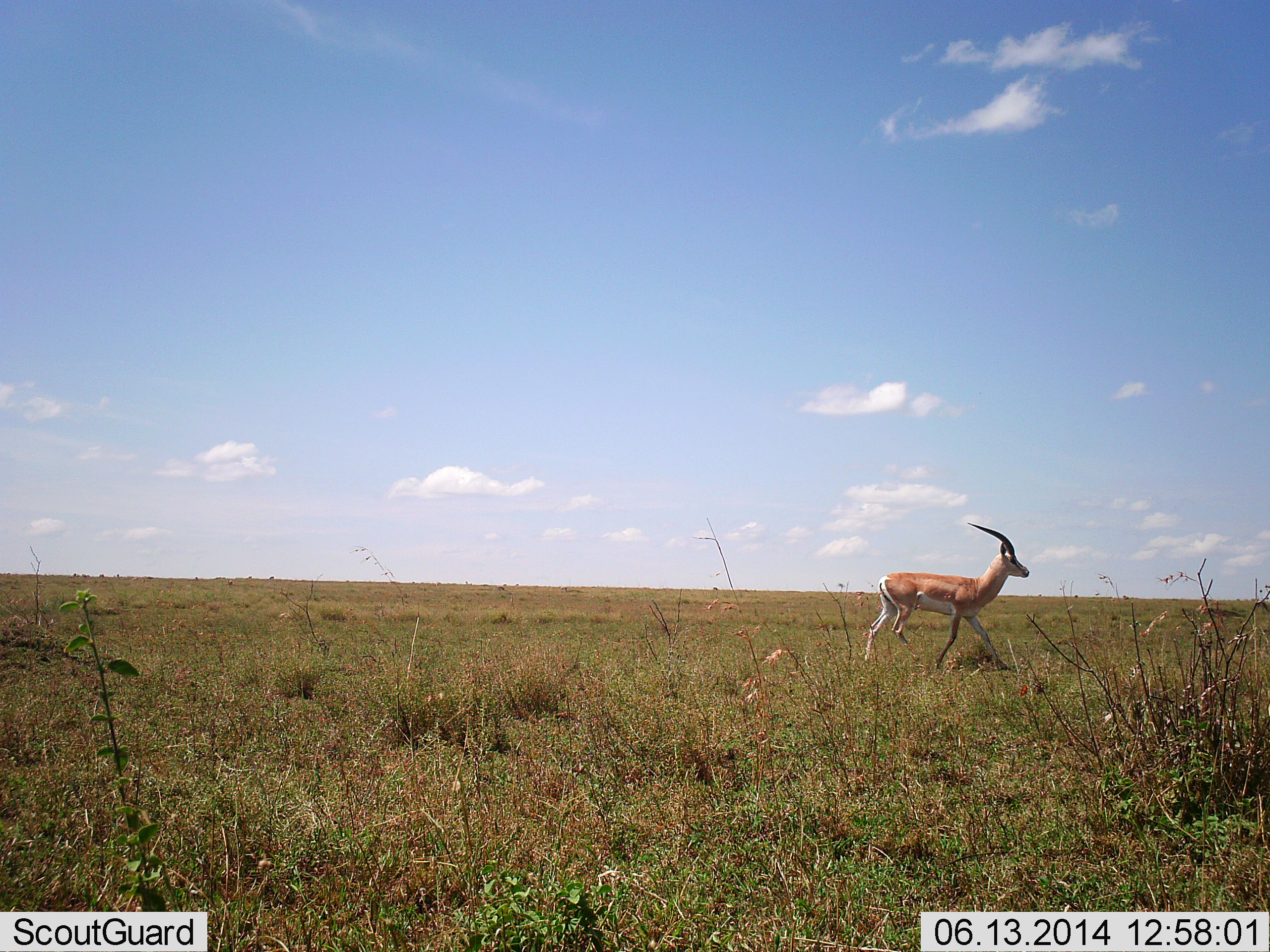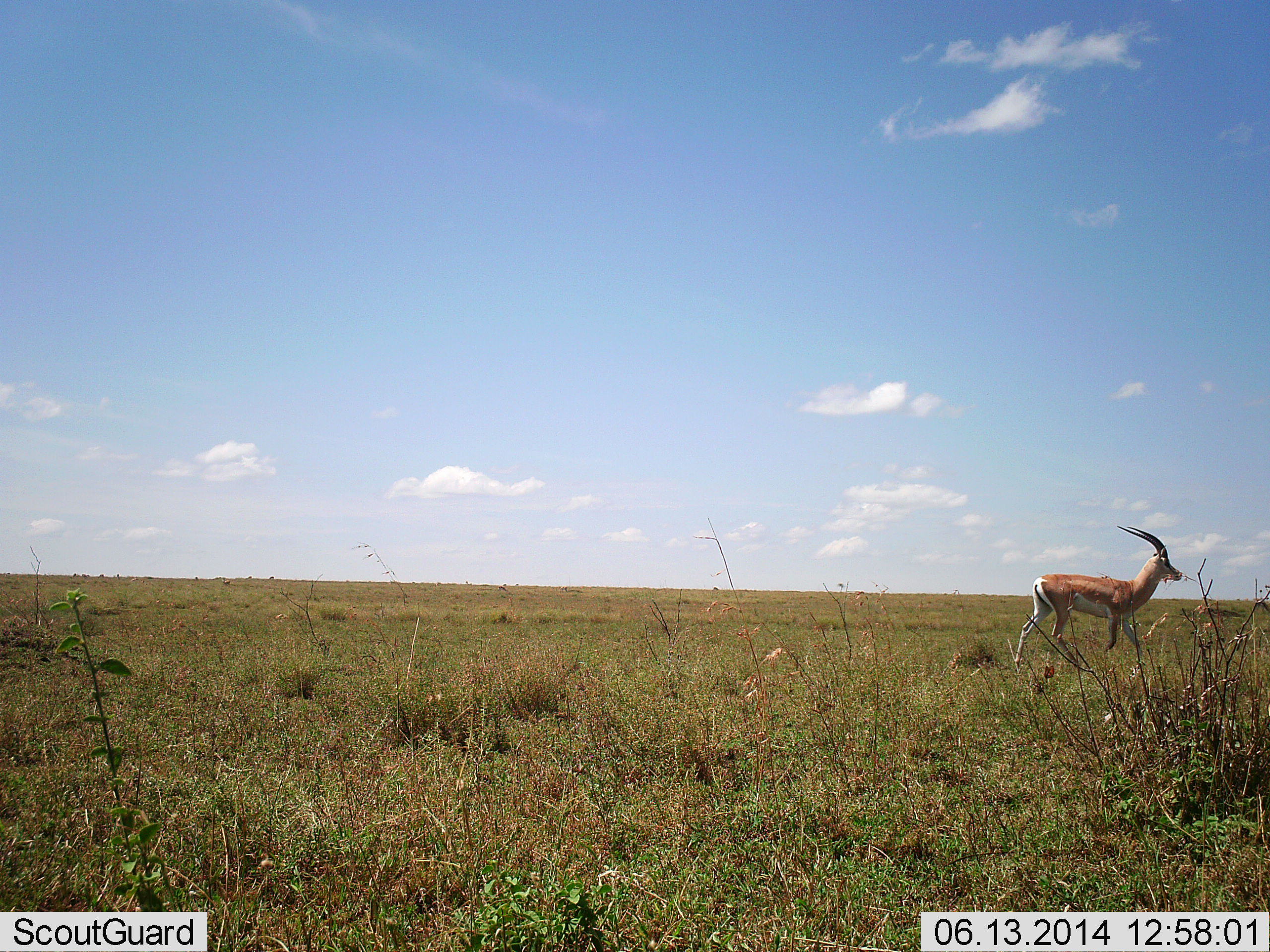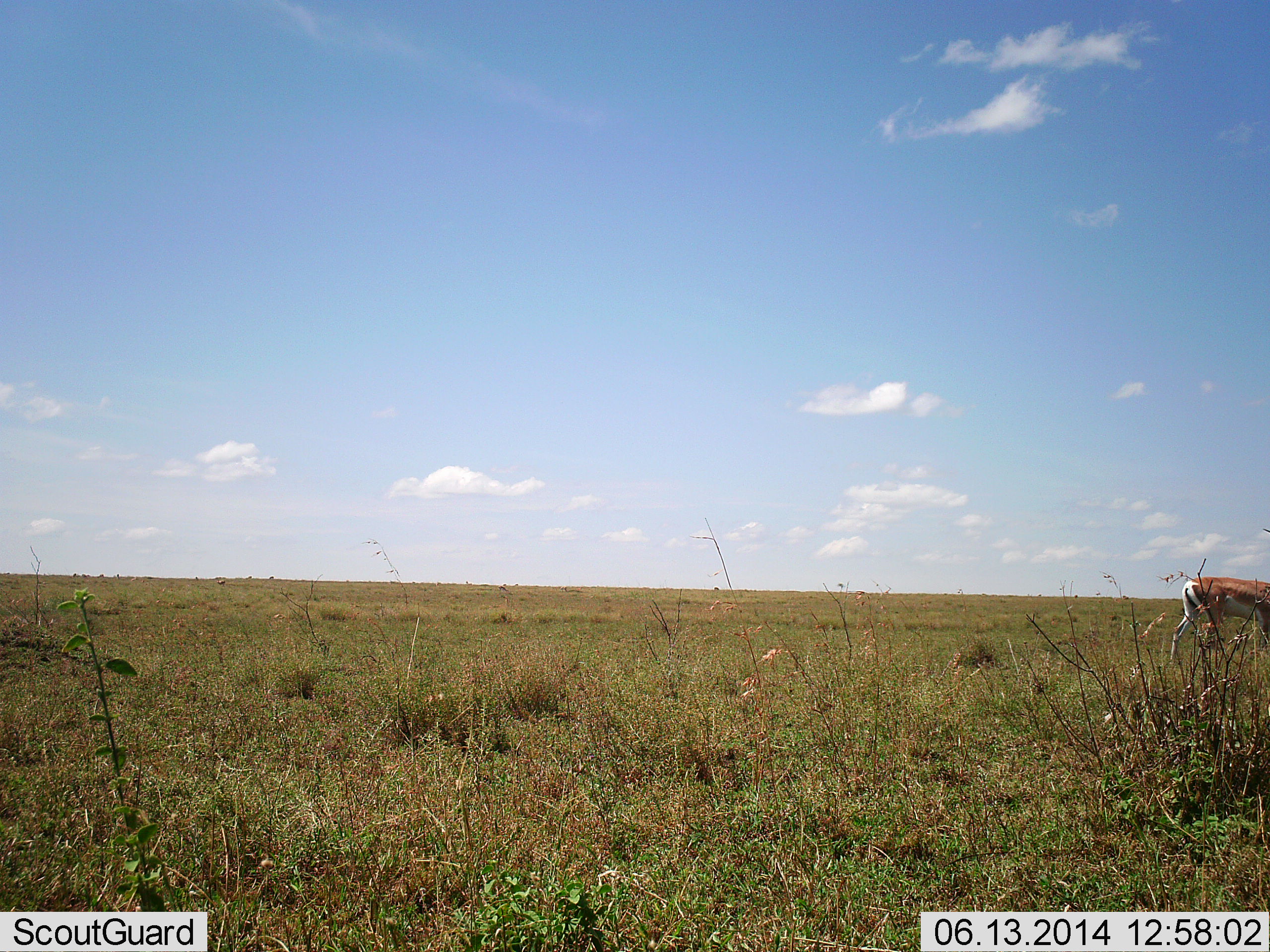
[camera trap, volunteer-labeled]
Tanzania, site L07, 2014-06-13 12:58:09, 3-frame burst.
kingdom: Animalia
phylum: Chordata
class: Mammalia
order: Artiodactyla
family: Bovidae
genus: Nanger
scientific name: Nanger granti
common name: grant's gazelle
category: gazellegrants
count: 1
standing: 0%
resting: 0%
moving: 100%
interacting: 0%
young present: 0%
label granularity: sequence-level